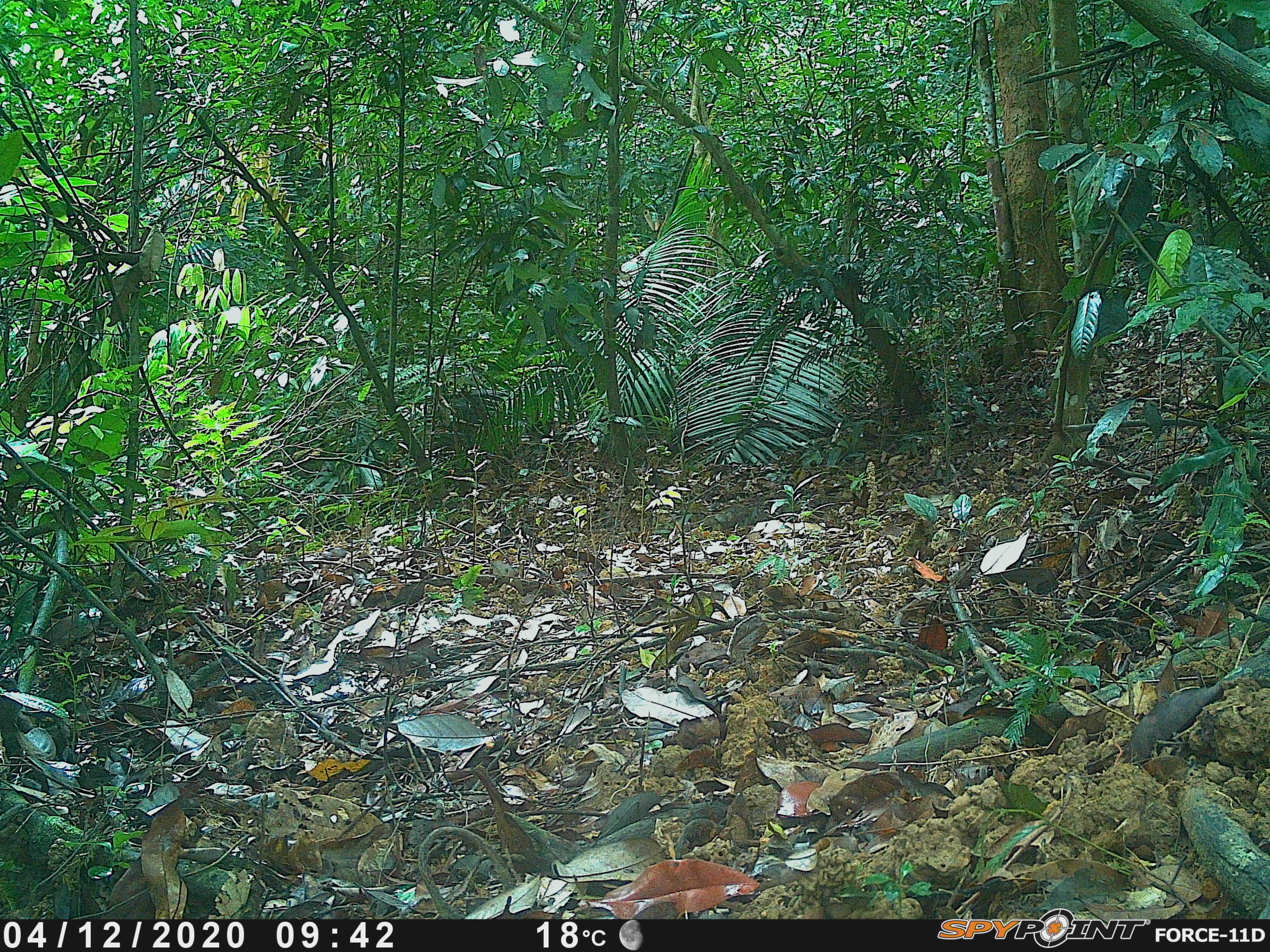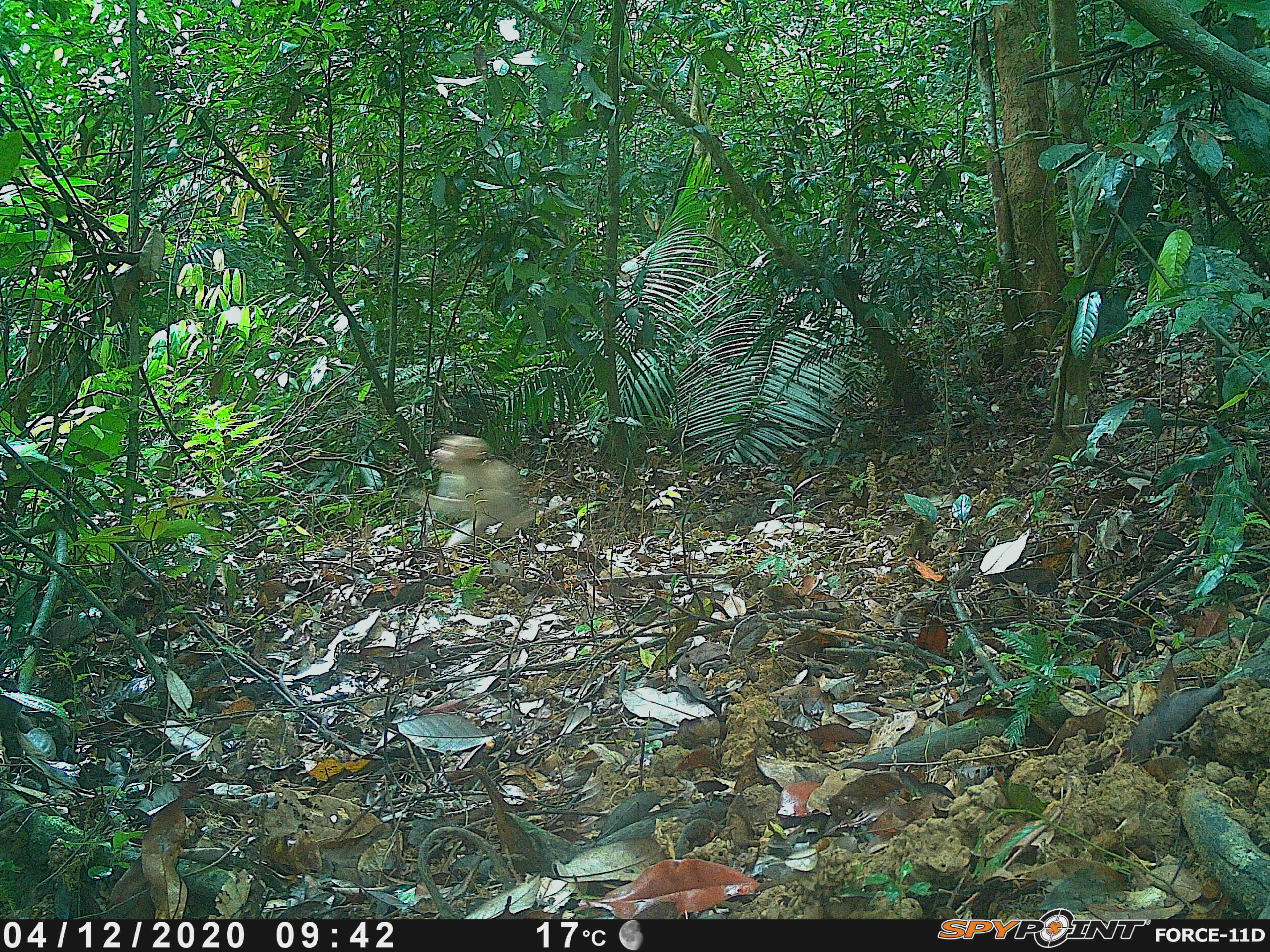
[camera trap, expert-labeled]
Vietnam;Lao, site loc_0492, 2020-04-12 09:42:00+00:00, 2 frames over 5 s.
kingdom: Animalia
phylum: Chordata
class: Mammalia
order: Primates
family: Cercopithecidae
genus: Macaca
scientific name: Macaca nemestrina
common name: pig-tailed macaque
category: pig tailed macaque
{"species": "pig tailed macaque (pig-tailed macaque) (Macaca nemestrina)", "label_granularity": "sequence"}